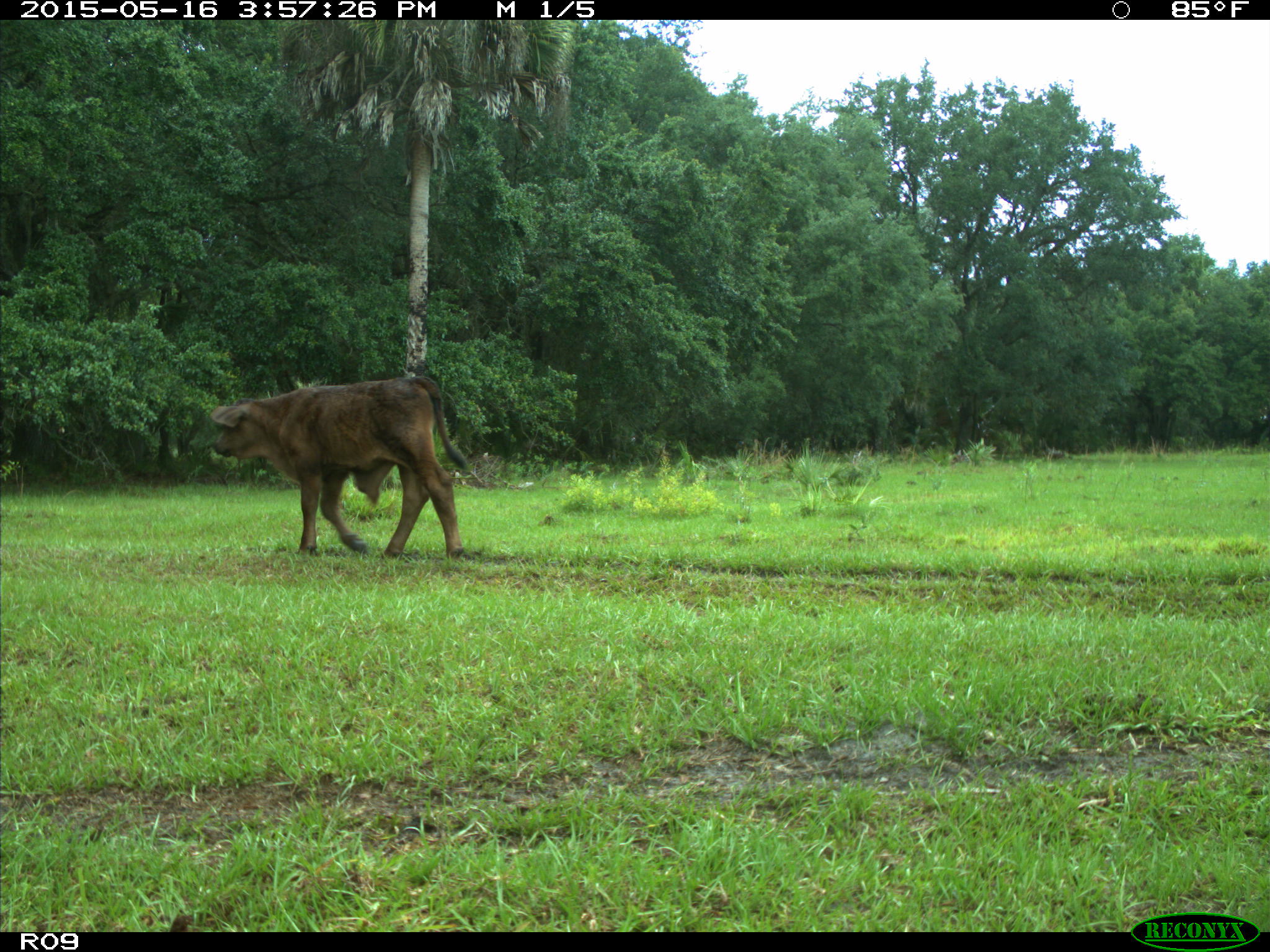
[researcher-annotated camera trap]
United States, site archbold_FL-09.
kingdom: Animalia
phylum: Chordata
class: Mammalia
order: Artiodactyla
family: Bovidae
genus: Bos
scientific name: Bos taurus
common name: domestic cow